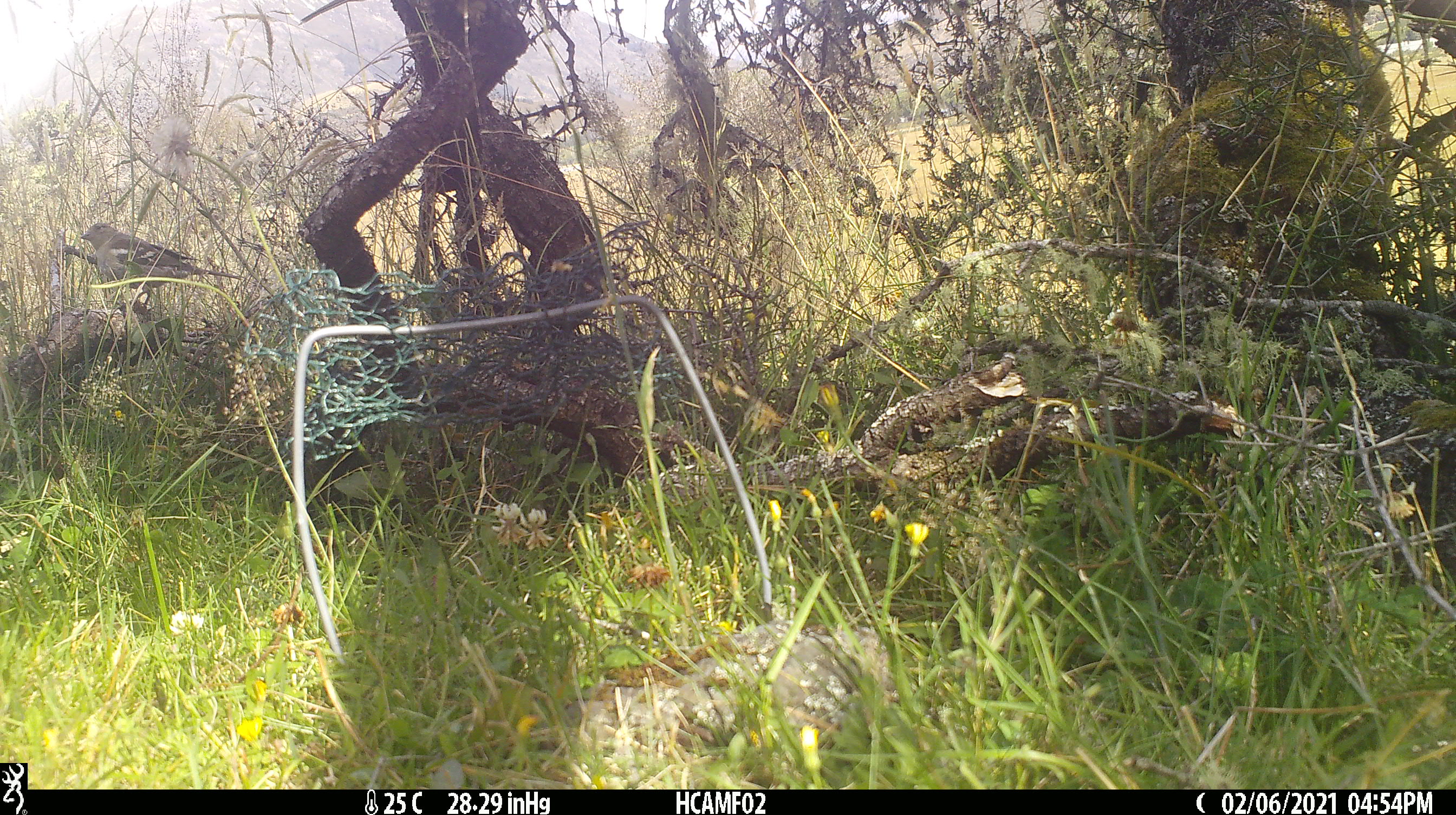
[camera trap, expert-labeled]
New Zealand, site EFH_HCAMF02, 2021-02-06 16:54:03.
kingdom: Animalia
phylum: Chordata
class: Aves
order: Passeriformes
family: Fringillidae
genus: Fringilla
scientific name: Fringilla coelebs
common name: common chaffinch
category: chaffinch